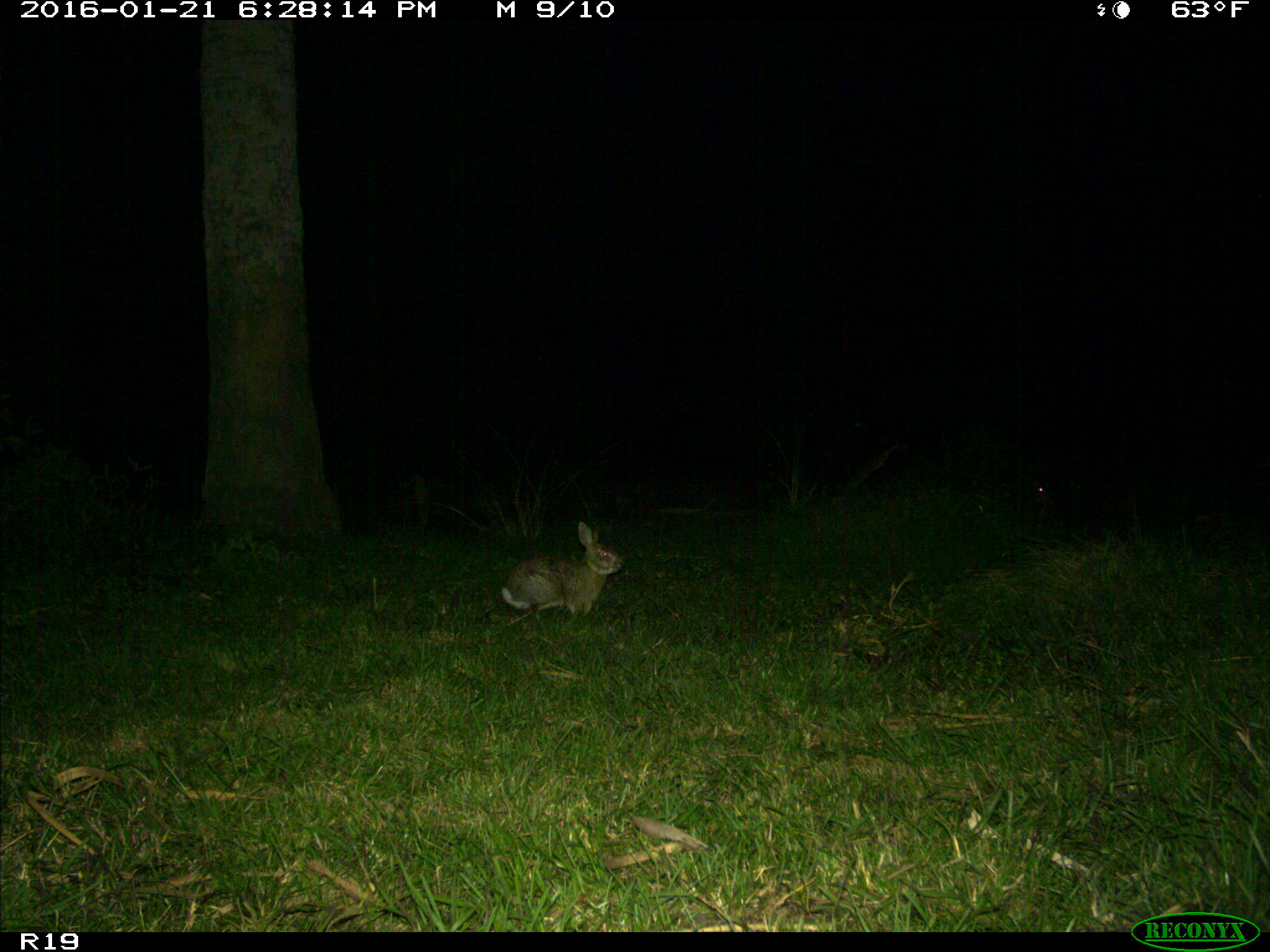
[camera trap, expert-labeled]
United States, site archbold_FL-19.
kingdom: Animalia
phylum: Chordata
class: Mammalia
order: Lagomorpha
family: Leporidae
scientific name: Leporidae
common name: rabbits and hares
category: unidentified rabbit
Unidentified rabbit (rabbits and hares) (Leporidae).